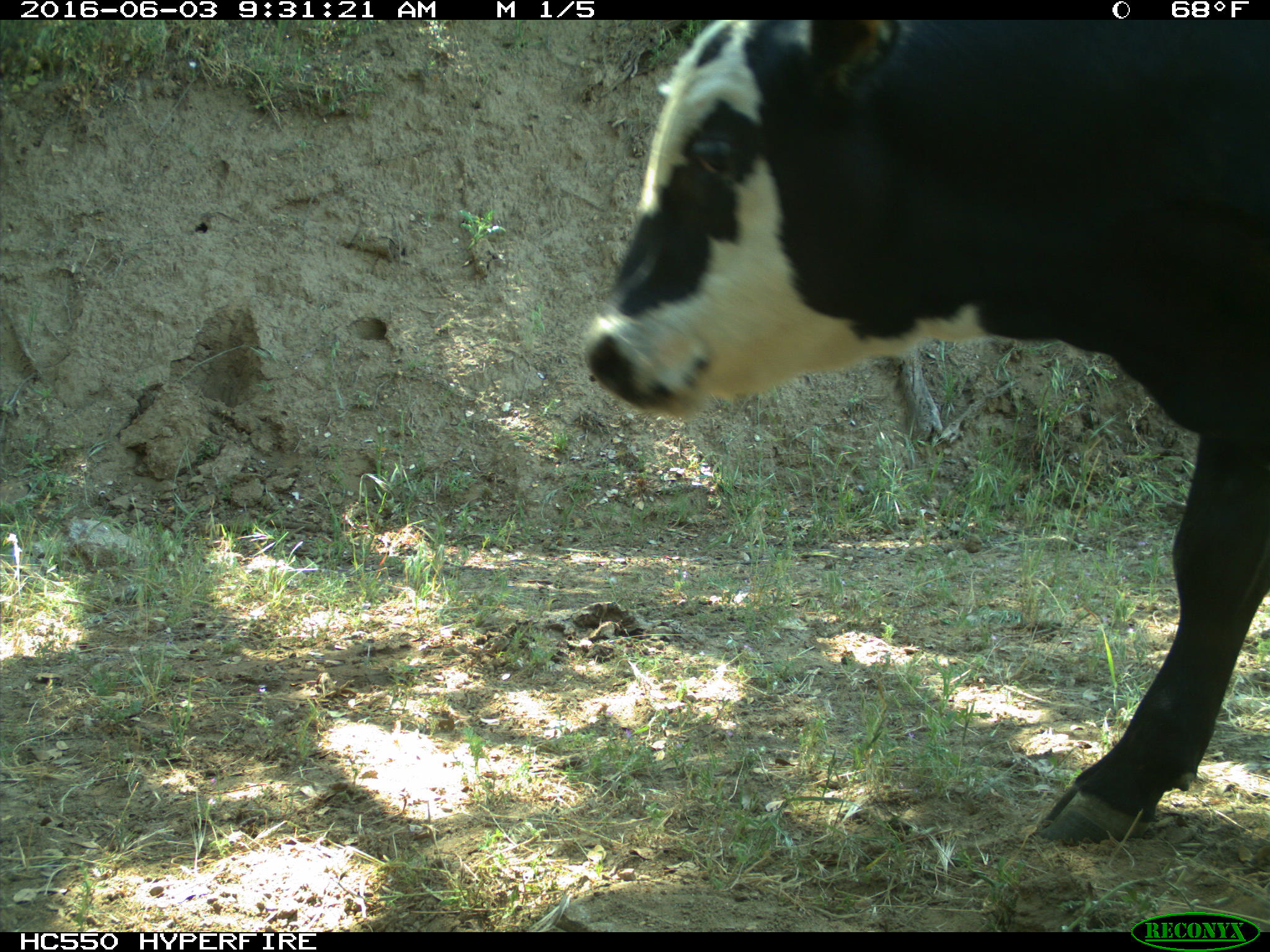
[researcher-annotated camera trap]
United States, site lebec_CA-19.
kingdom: Animalia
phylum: Chordata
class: Mammalia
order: Artiodactyla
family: Bovidae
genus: Bos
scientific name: Bos taurus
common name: domestic cow